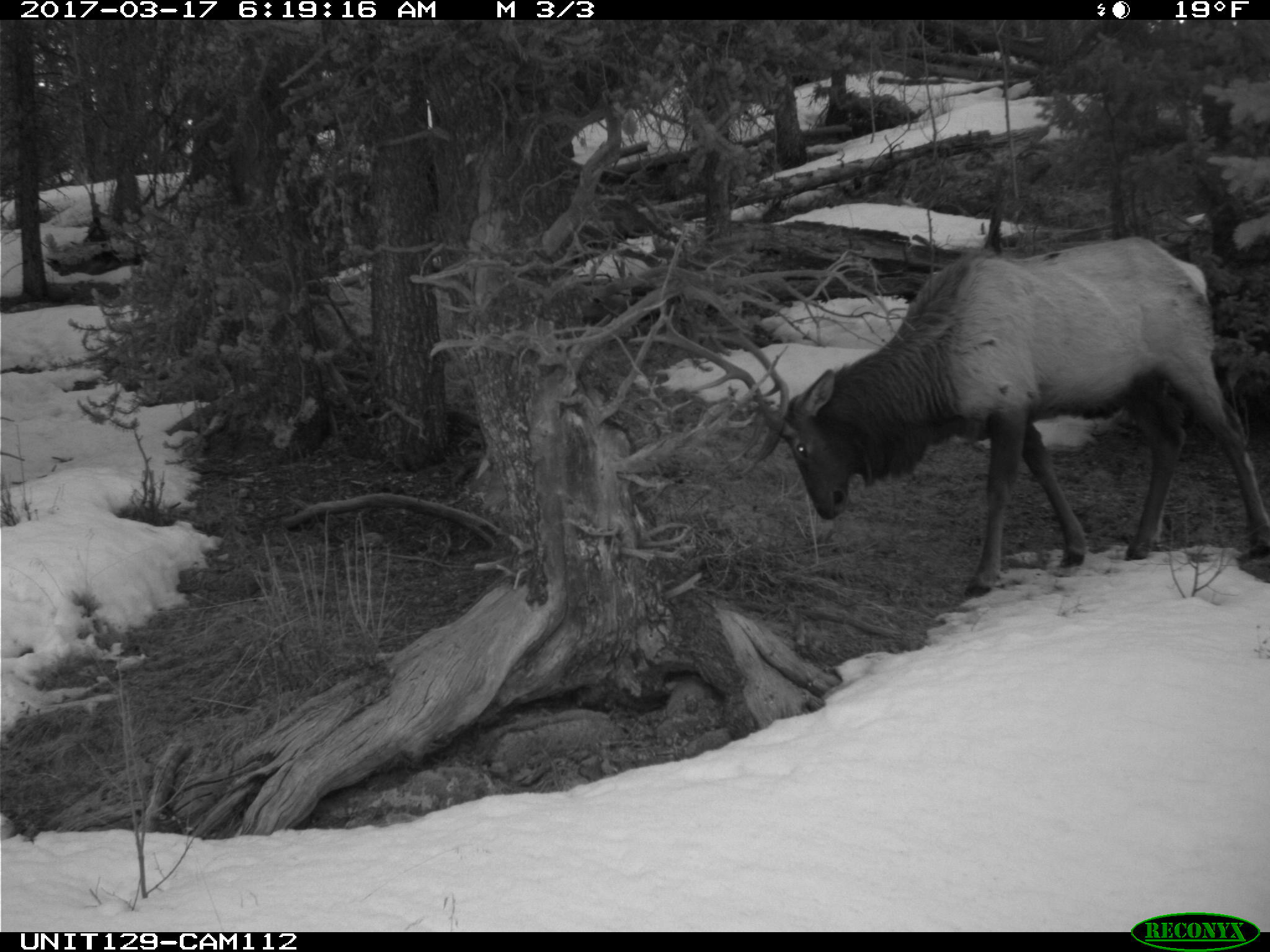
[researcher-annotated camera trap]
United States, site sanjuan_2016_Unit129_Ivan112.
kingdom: Animalia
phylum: Chordata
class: Mammalia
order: Artiodactyla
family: Cervidae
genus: Cervus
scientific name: Cervus elaphus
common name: red deer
Cervus elaphus (red deer).